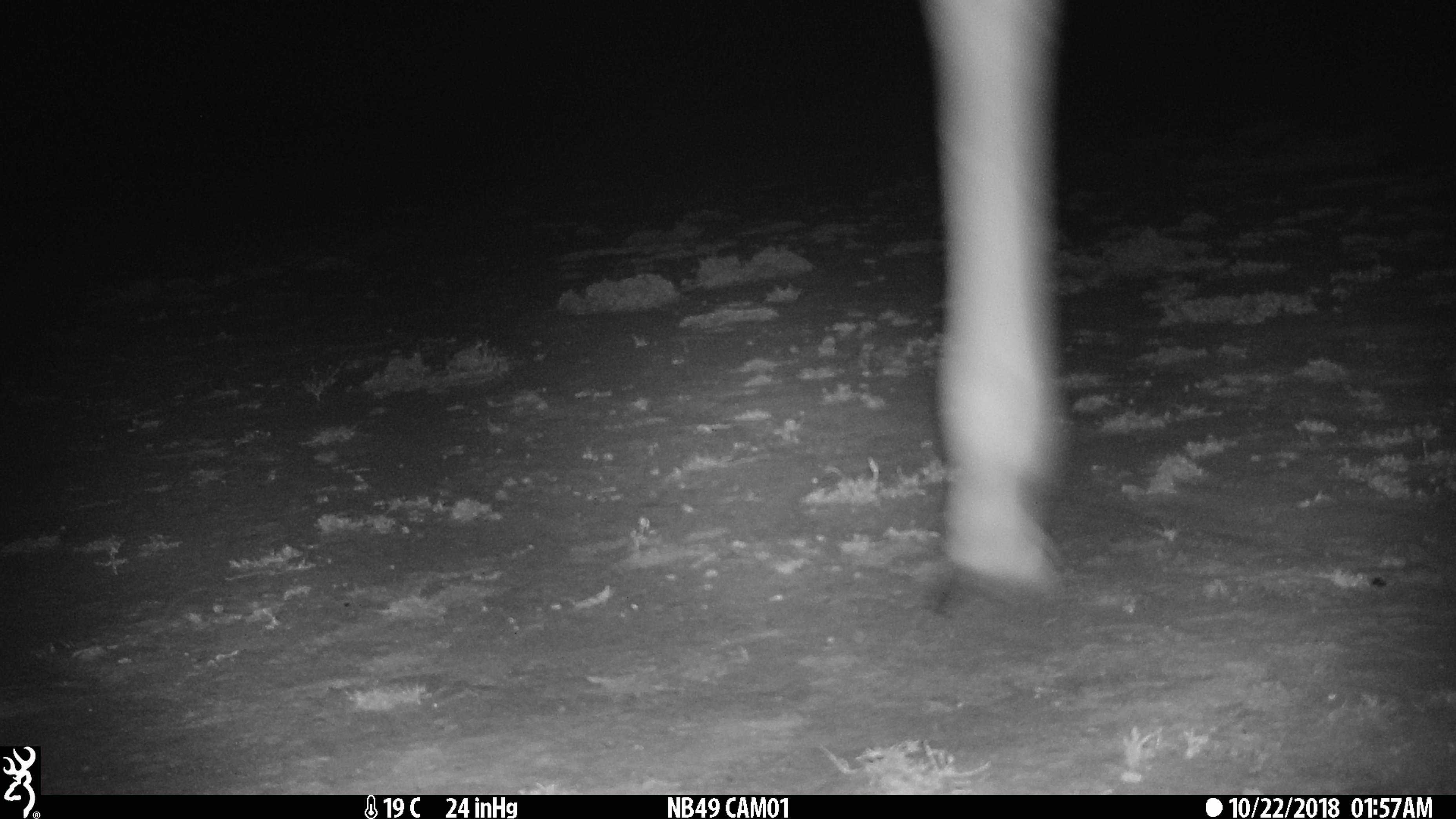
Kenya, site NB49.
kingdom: Animalia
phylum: Chordata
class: Mammalia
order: Artiodactyla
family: Giraffidae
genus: Giraffa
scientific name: Giraffa camelopardalis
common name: northern giraffe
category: giraffe